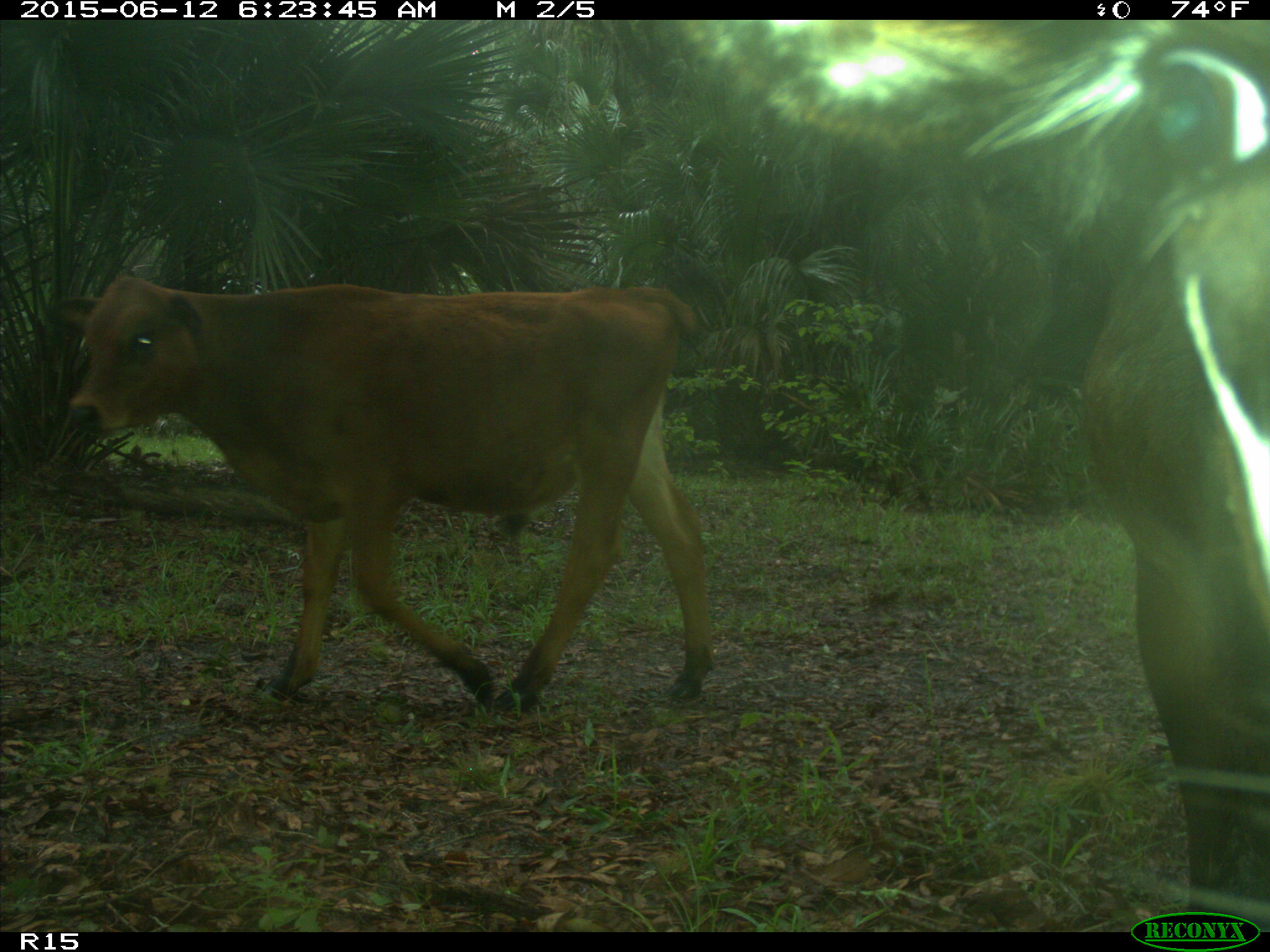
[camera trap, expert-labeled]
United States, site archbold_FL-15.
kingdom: Animalia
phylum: Chordata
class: Mammalia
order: Artiodactyla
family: Bovidae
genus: Bos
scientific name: Bos taurus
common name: domestic cow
Bos taurus (domestic cow).